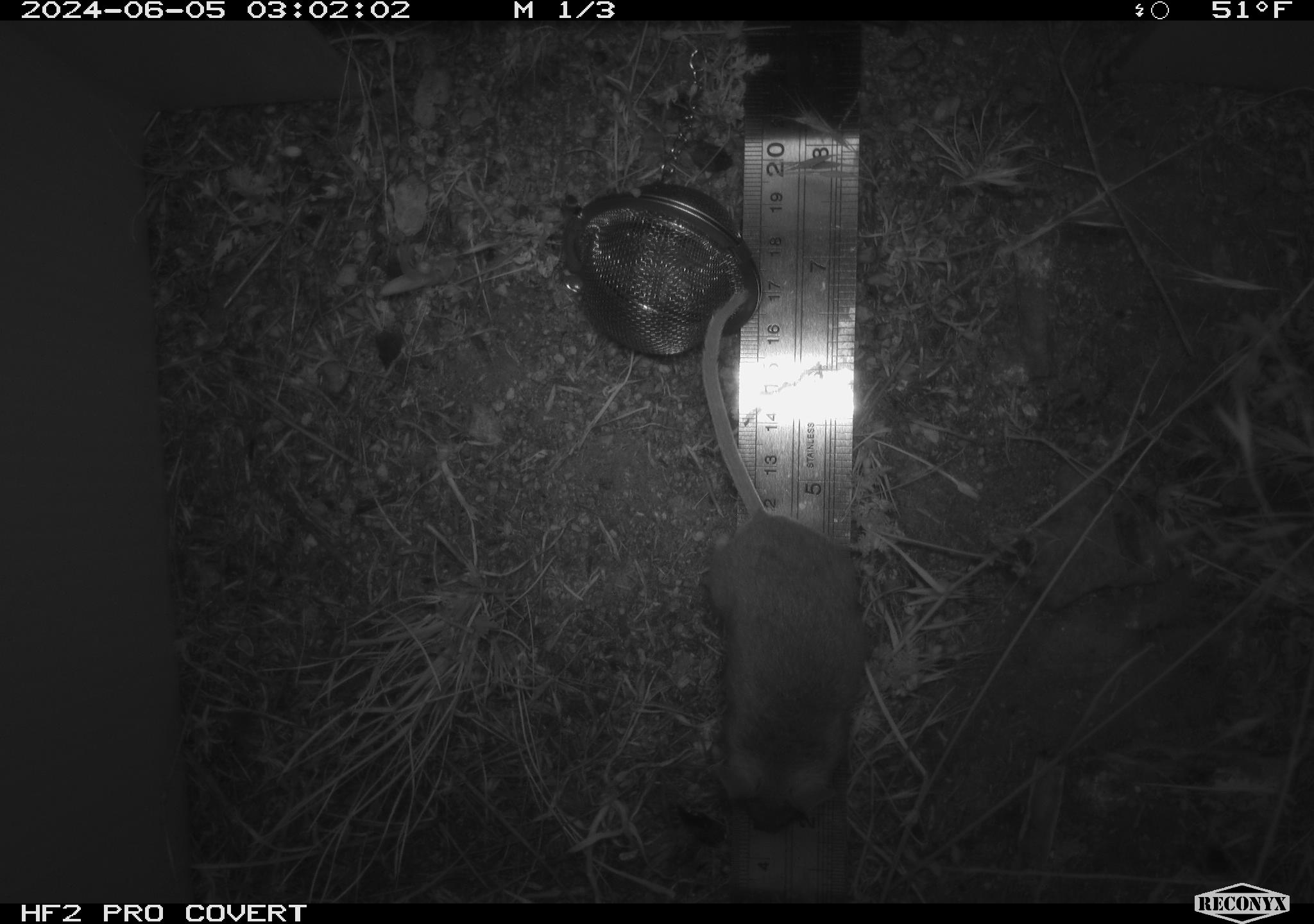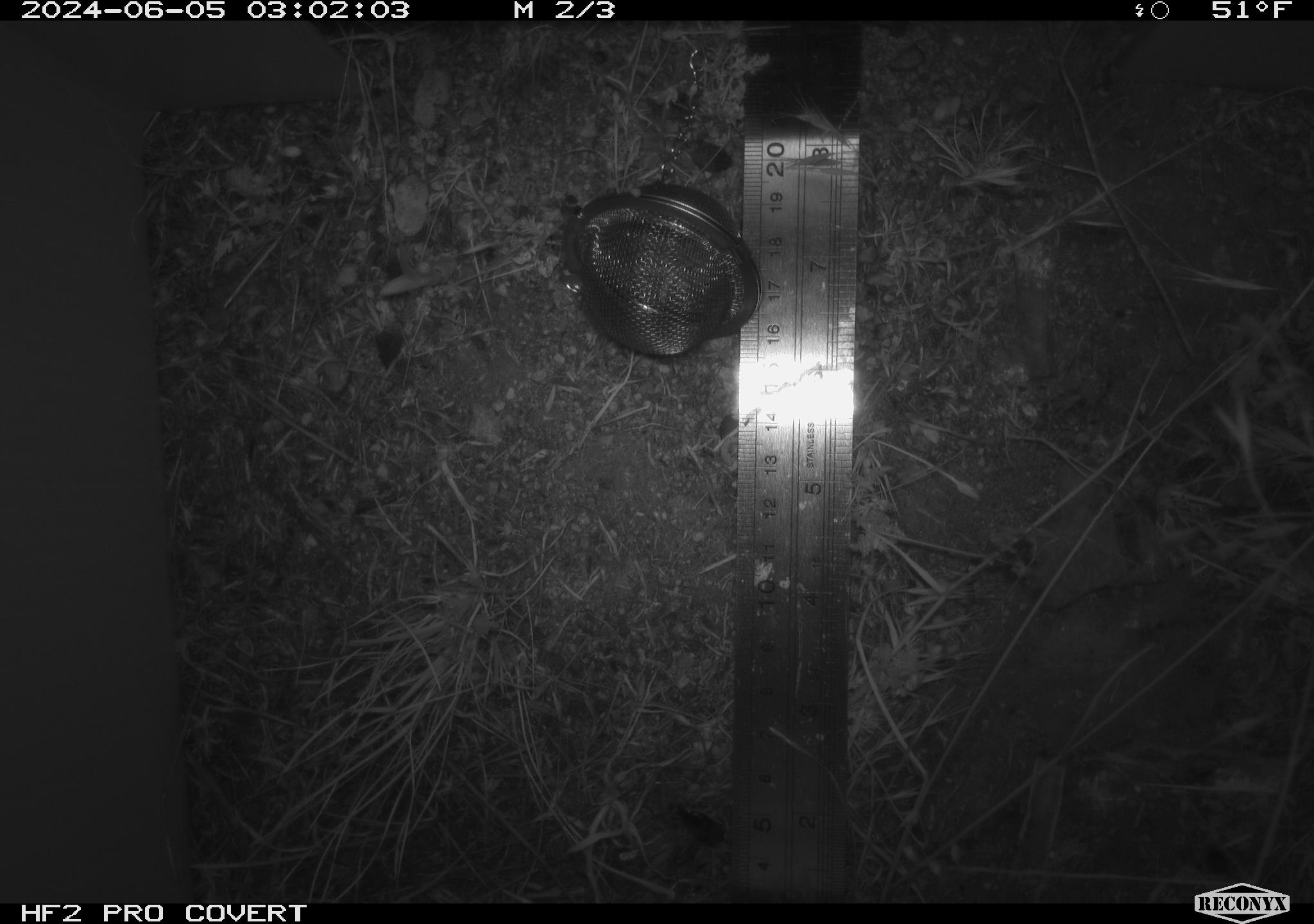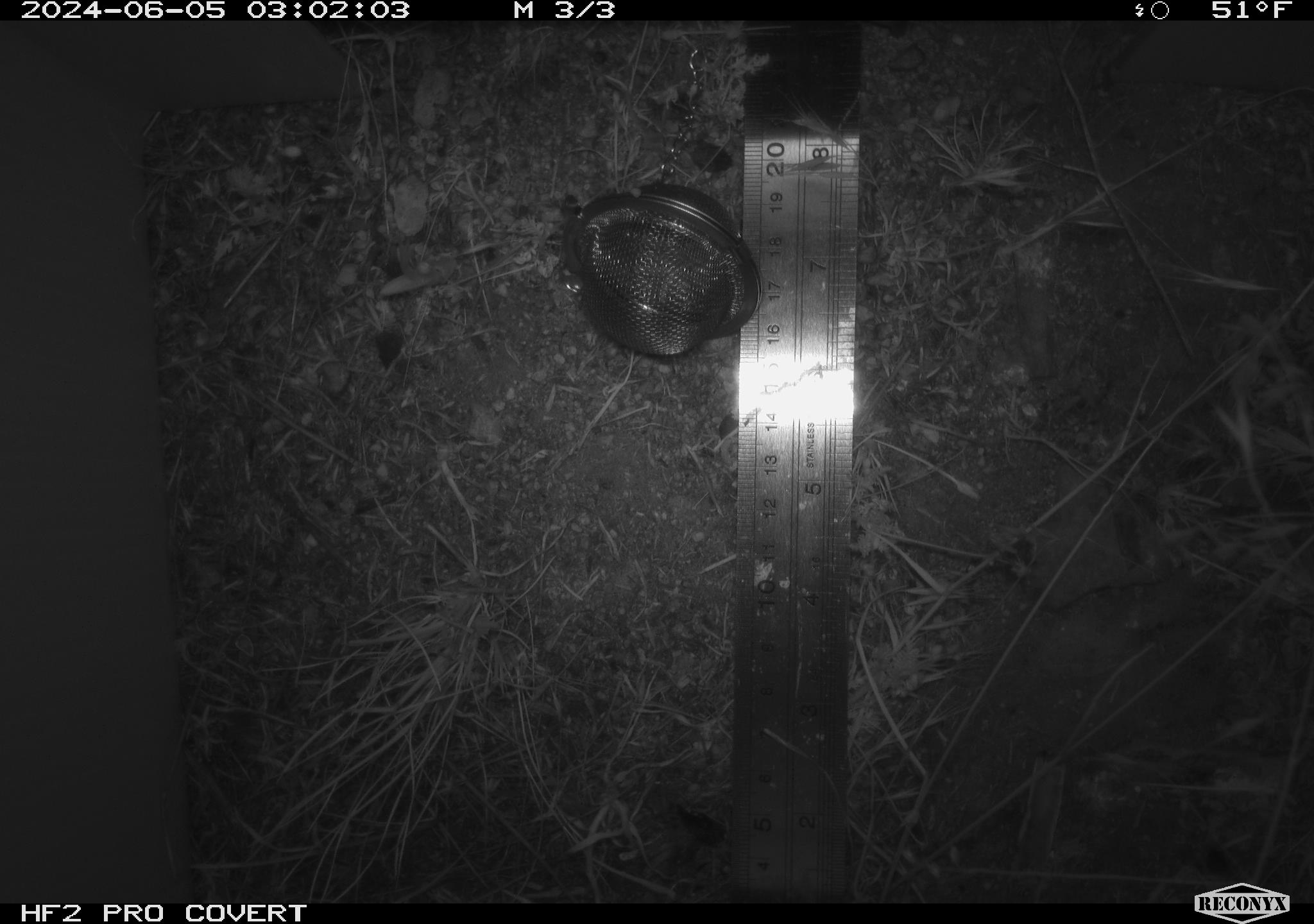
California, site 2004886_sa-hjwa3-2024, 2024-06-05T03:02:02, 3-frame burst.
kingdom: Animalia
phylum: Chordata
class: Mammalia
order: Rodentia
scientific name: Rodentia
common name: rodent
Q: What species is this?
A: Rodent (Rodentia).